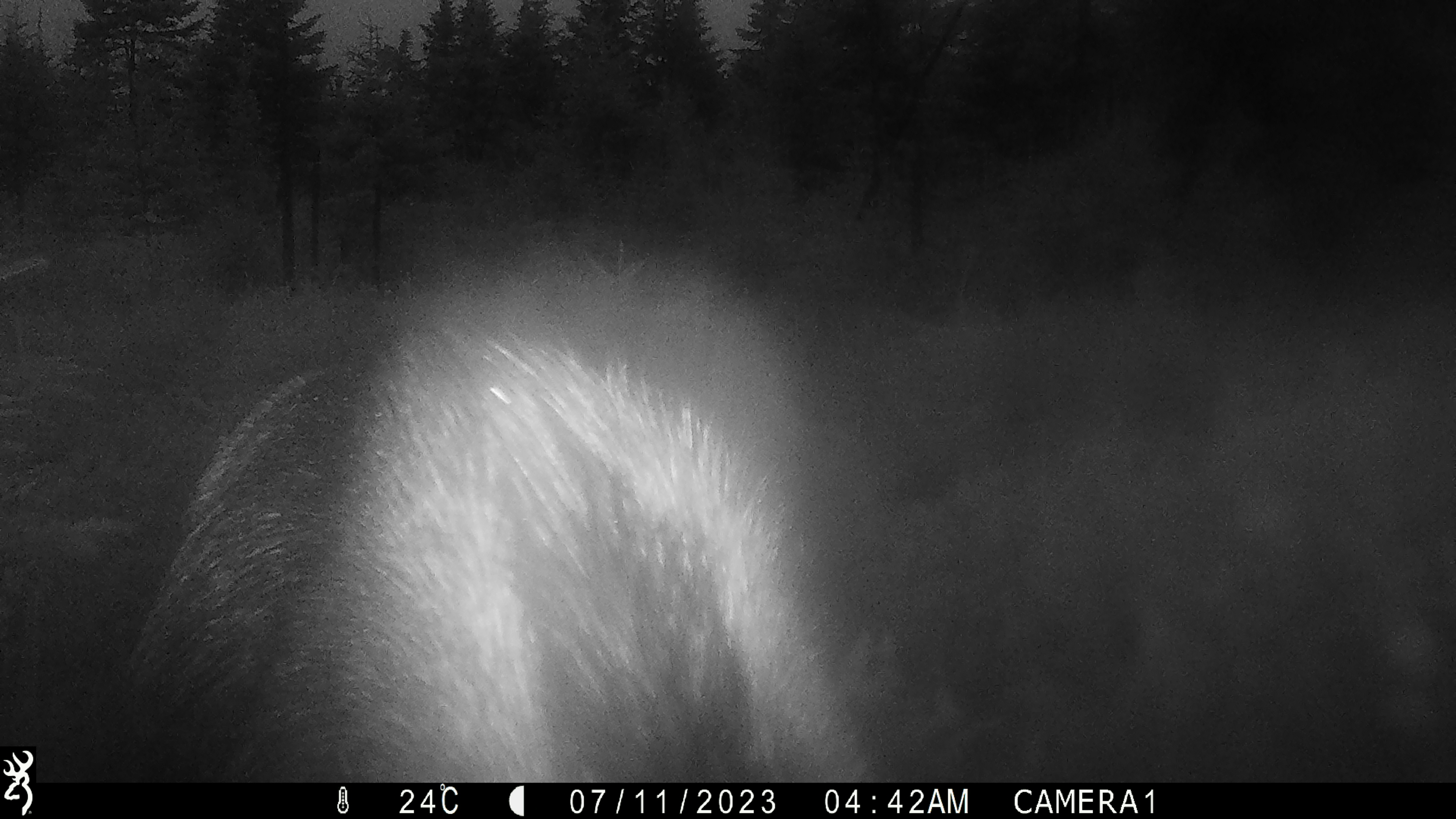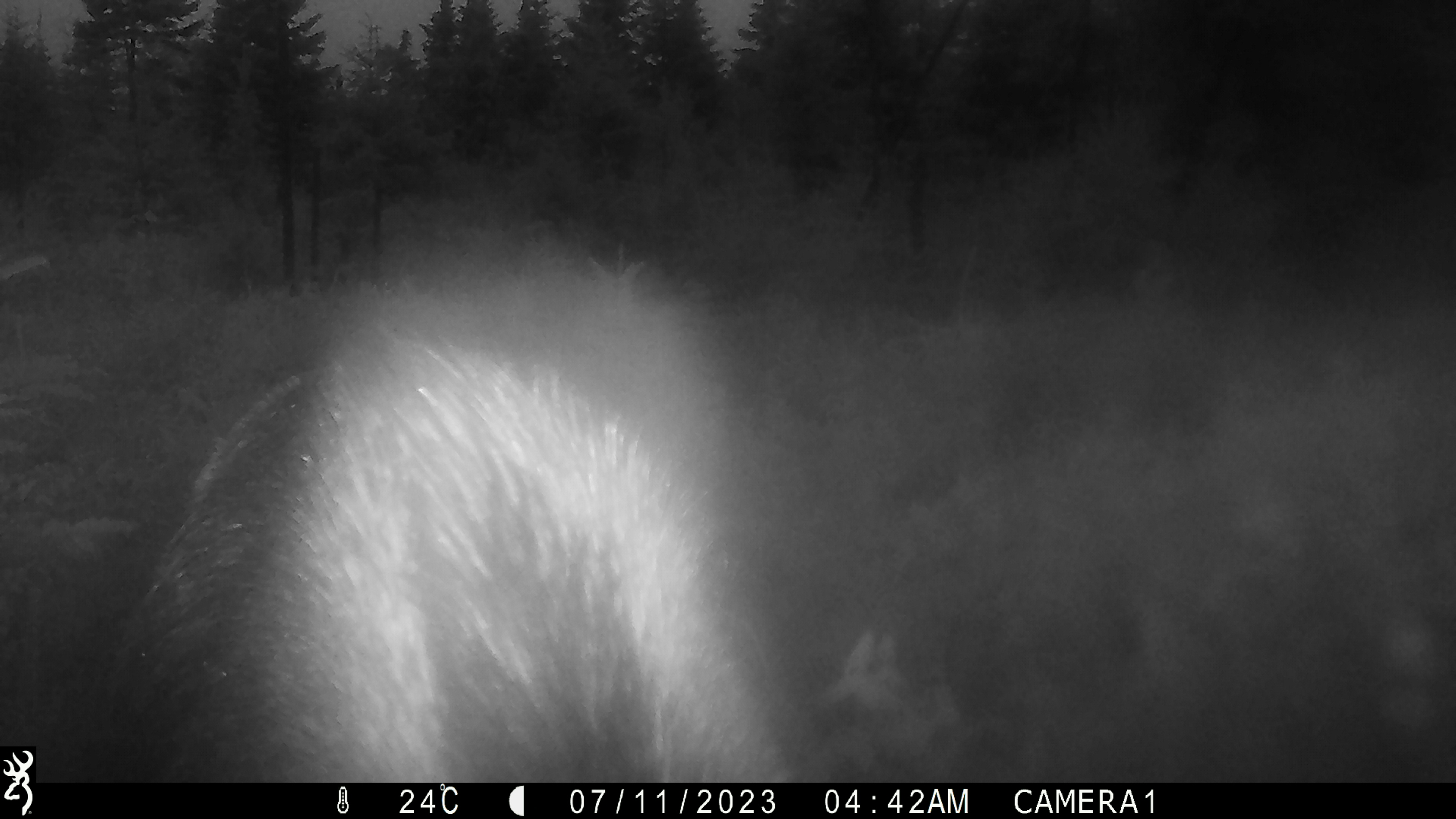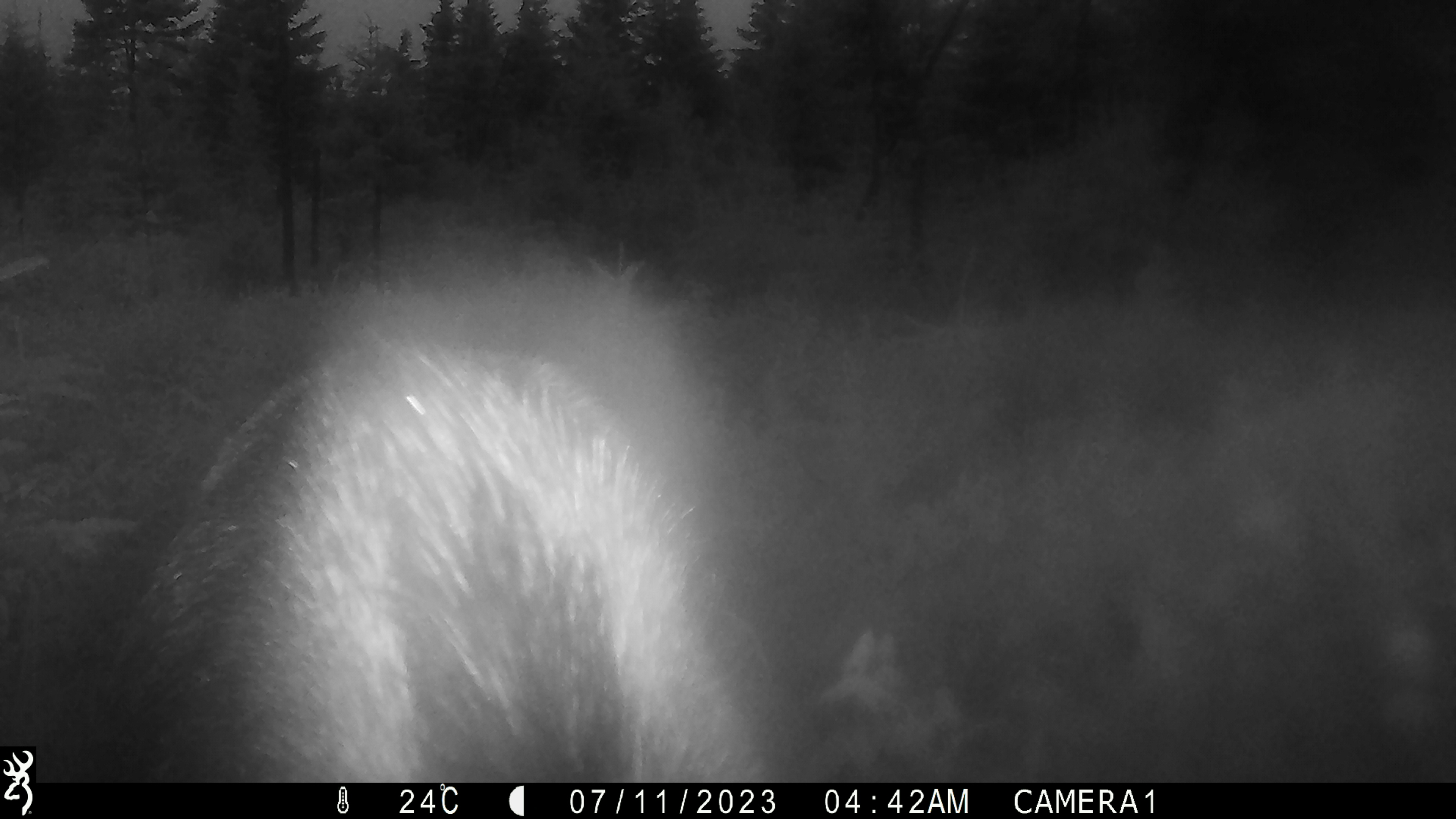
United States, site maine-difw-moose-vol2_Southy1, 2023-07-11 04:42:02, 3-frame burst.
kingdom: Animalia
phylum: Chordata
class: Mammalia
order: Artiodactyla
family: Cervidae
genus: Alces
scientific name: Alces alces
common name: moose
Moose (Alces alces).